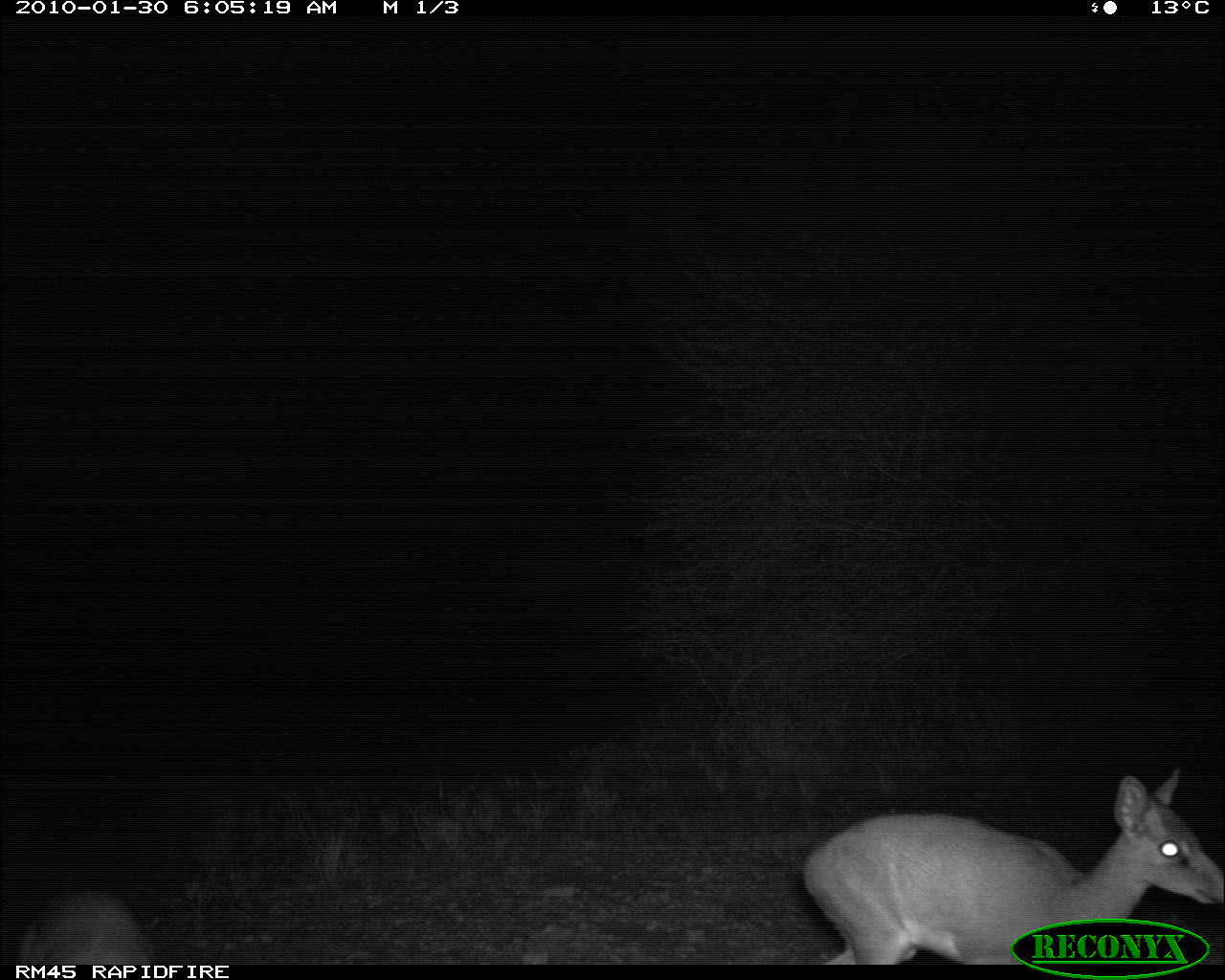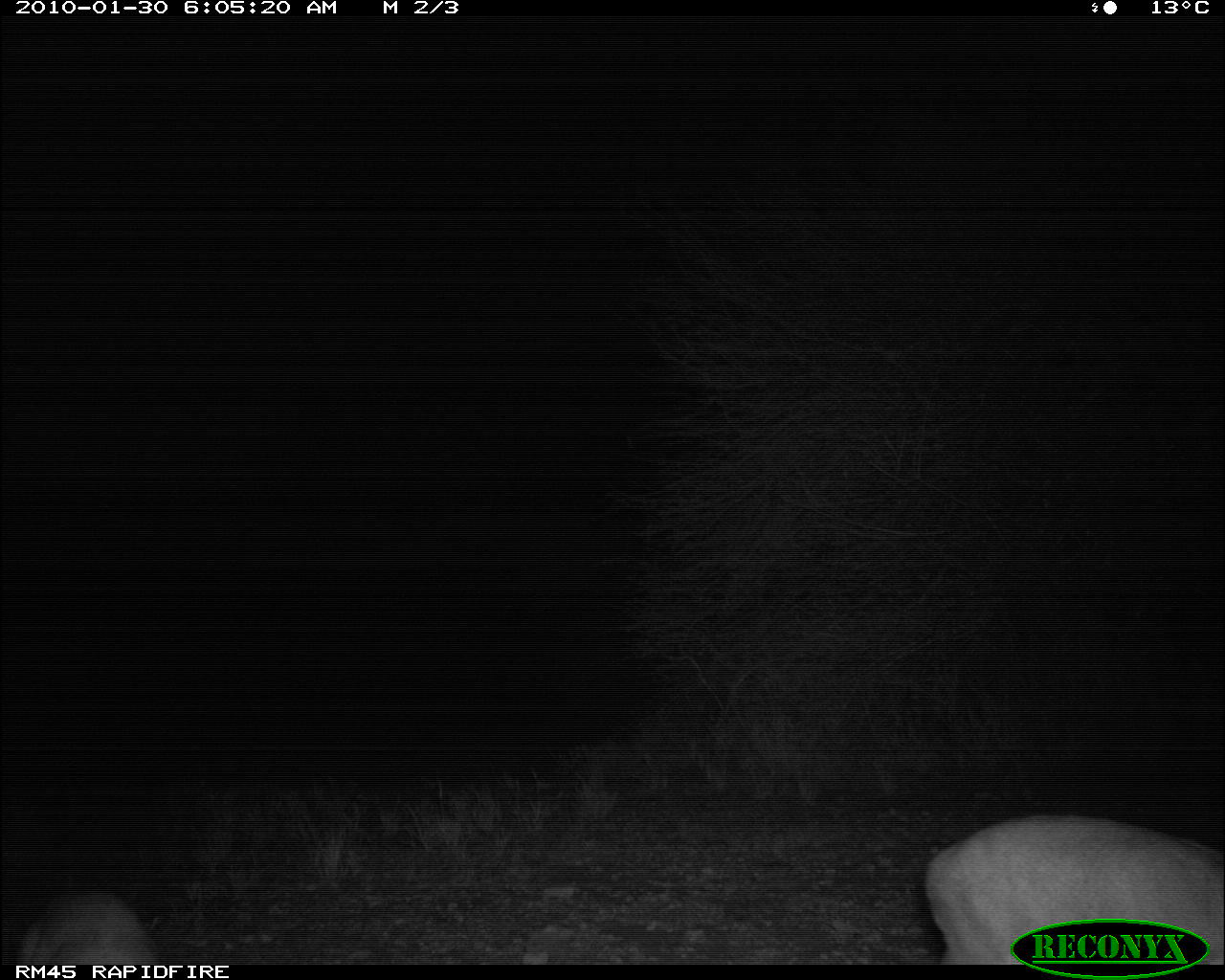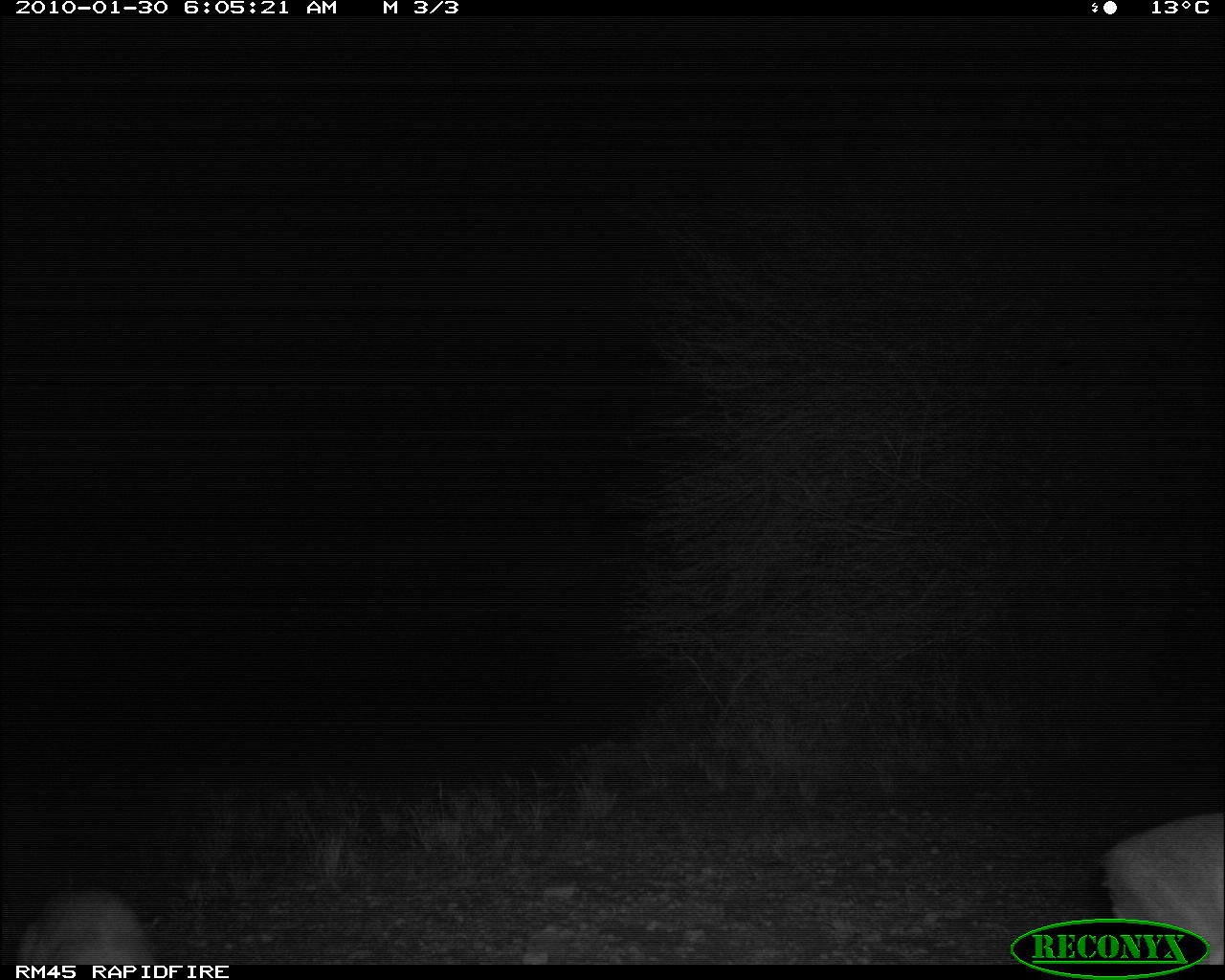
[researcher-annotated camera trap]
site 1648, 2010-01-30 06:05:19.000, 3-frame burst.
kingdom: Animalia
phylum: Chordata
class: Mammalia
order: Artiodactyla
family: Bovidae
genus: Madoqua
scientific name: Madoqua guentheri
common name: günther's dik-dik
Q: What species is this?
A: Madoqua guentheri (günther's dik-dik).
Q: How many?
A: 2.